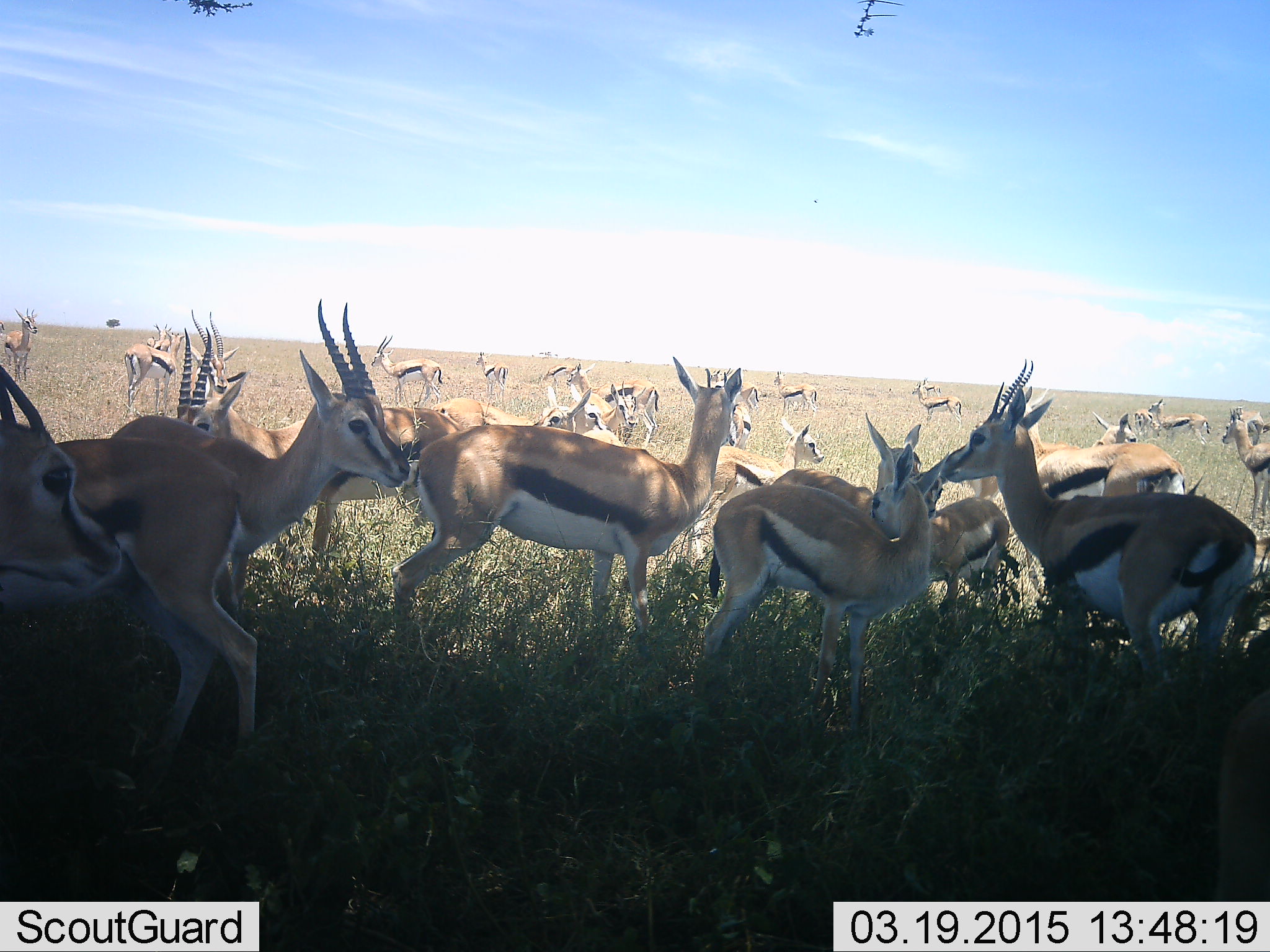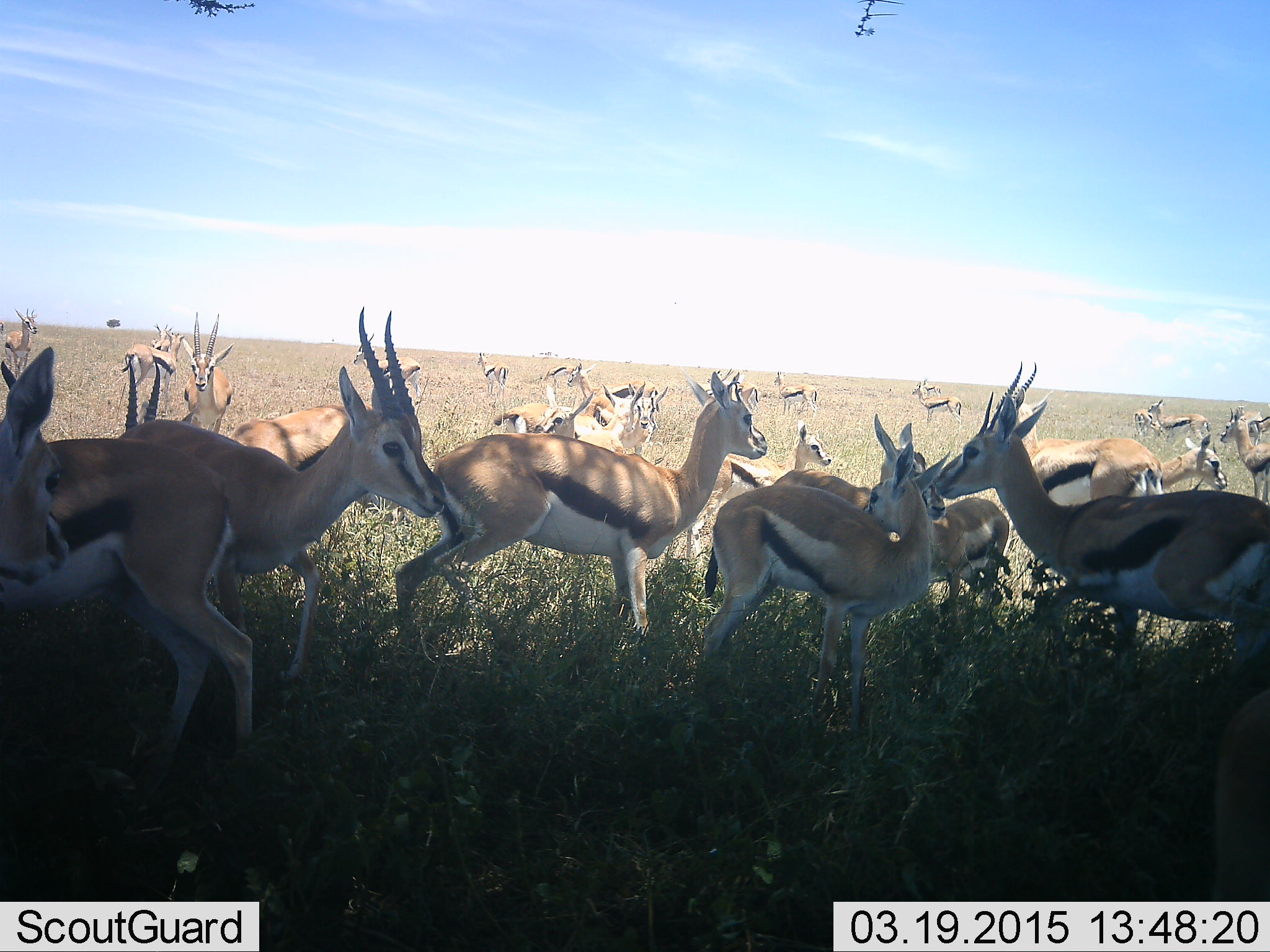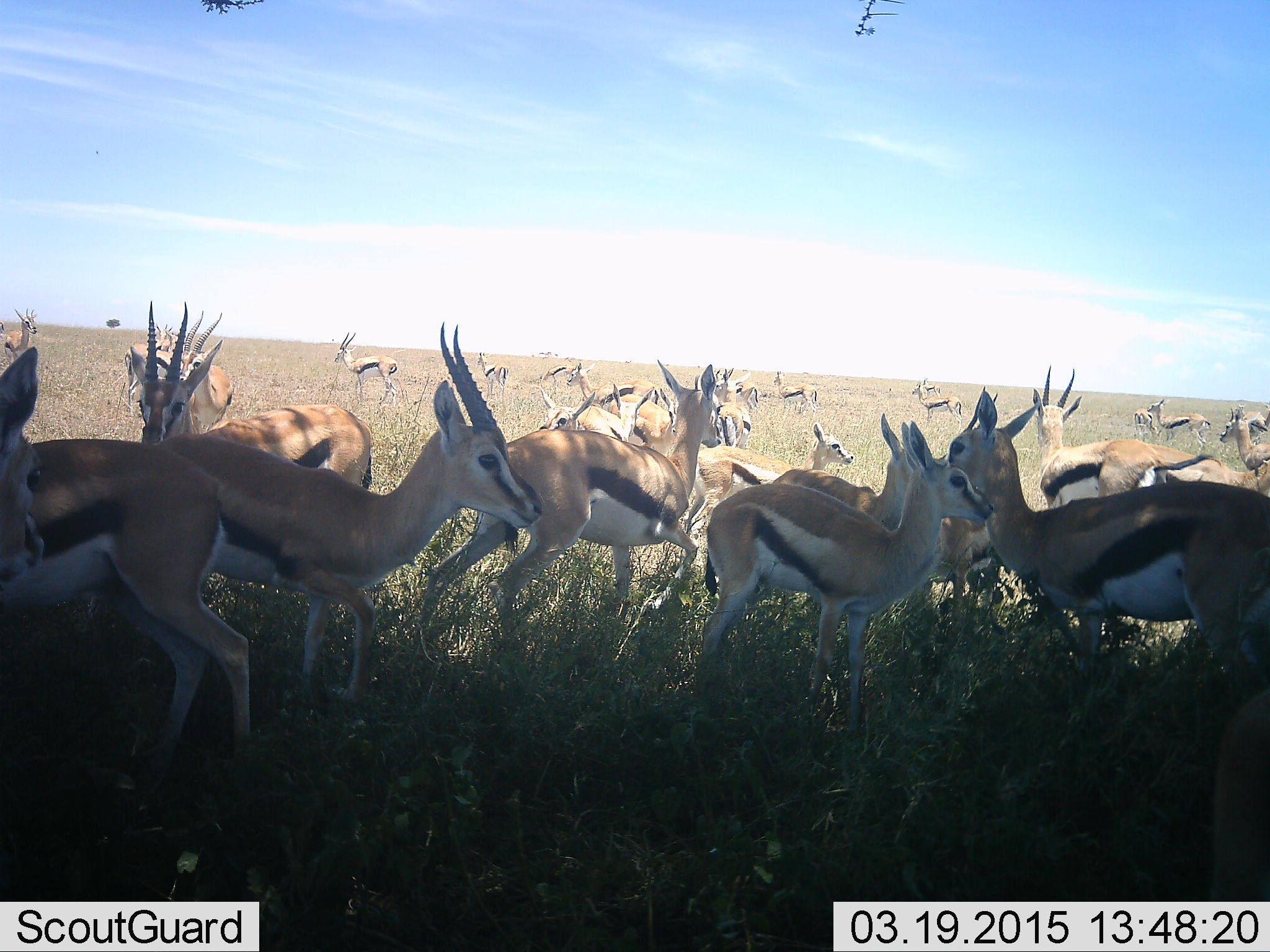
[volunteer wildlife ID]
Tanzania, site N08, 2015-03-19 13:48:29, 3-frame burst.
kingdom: Animalia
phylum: Chordata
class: Mammalia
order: Artiodactyla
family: Bovidae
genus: Eudorcas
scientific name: Eudorcas thomsonii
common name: thomson's gazelle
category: gazellethomsons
Gazellethomsons (thomson's gazelle) (Eudorcas thomsonii), count 11-50. Behavior (volunteer vote fractions): standing 80%, resting 10%, moving 40%, interacting 10%. Young present (vote fraction): 0%. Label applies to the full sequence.